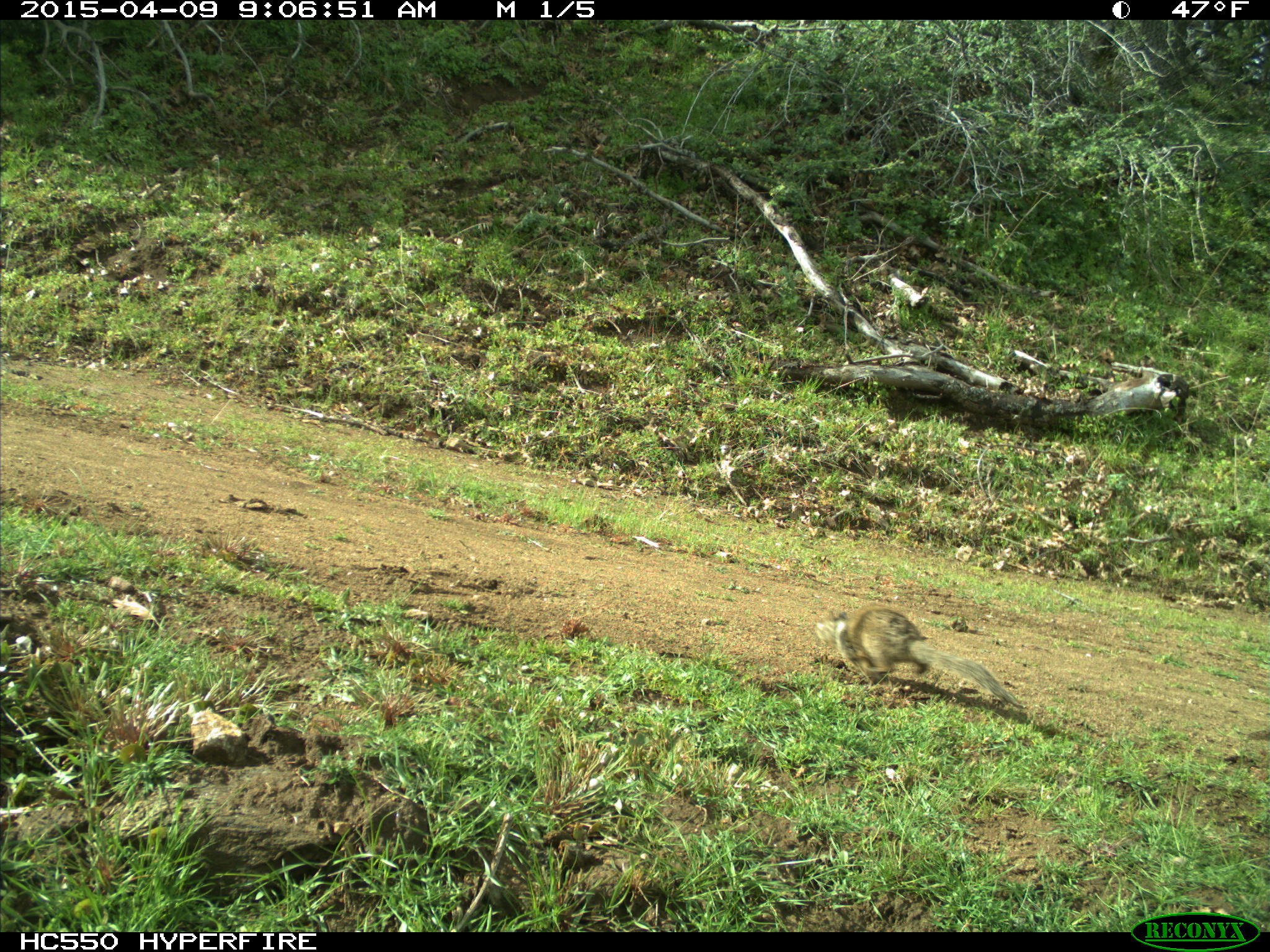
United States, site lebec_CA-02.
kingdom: Animalia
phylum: Chordata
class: Mammalia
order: Rodentia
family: Sciuridae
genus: Otospermophilus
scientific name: Otospermophilus beecheyi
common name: california ground squirrel